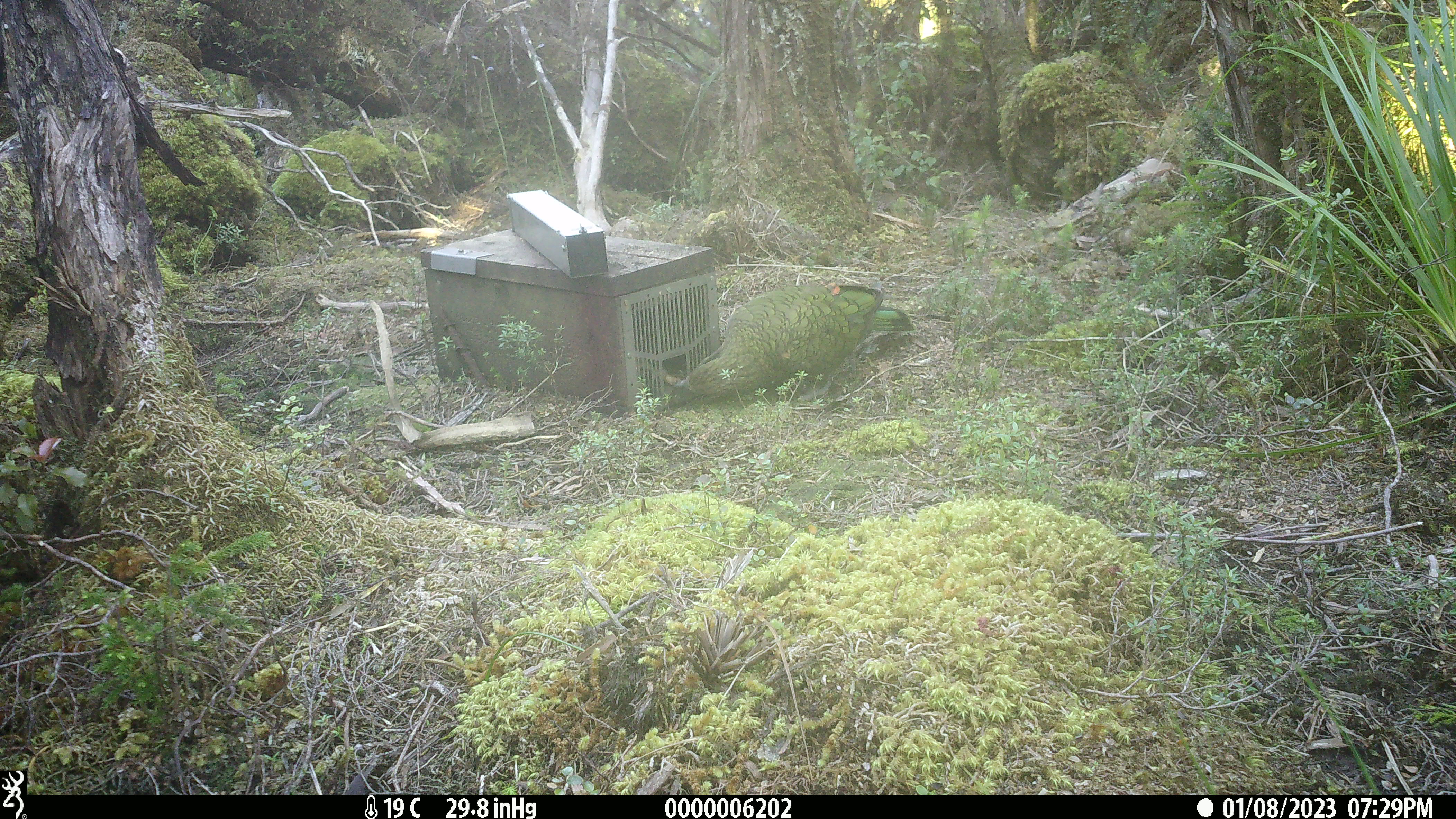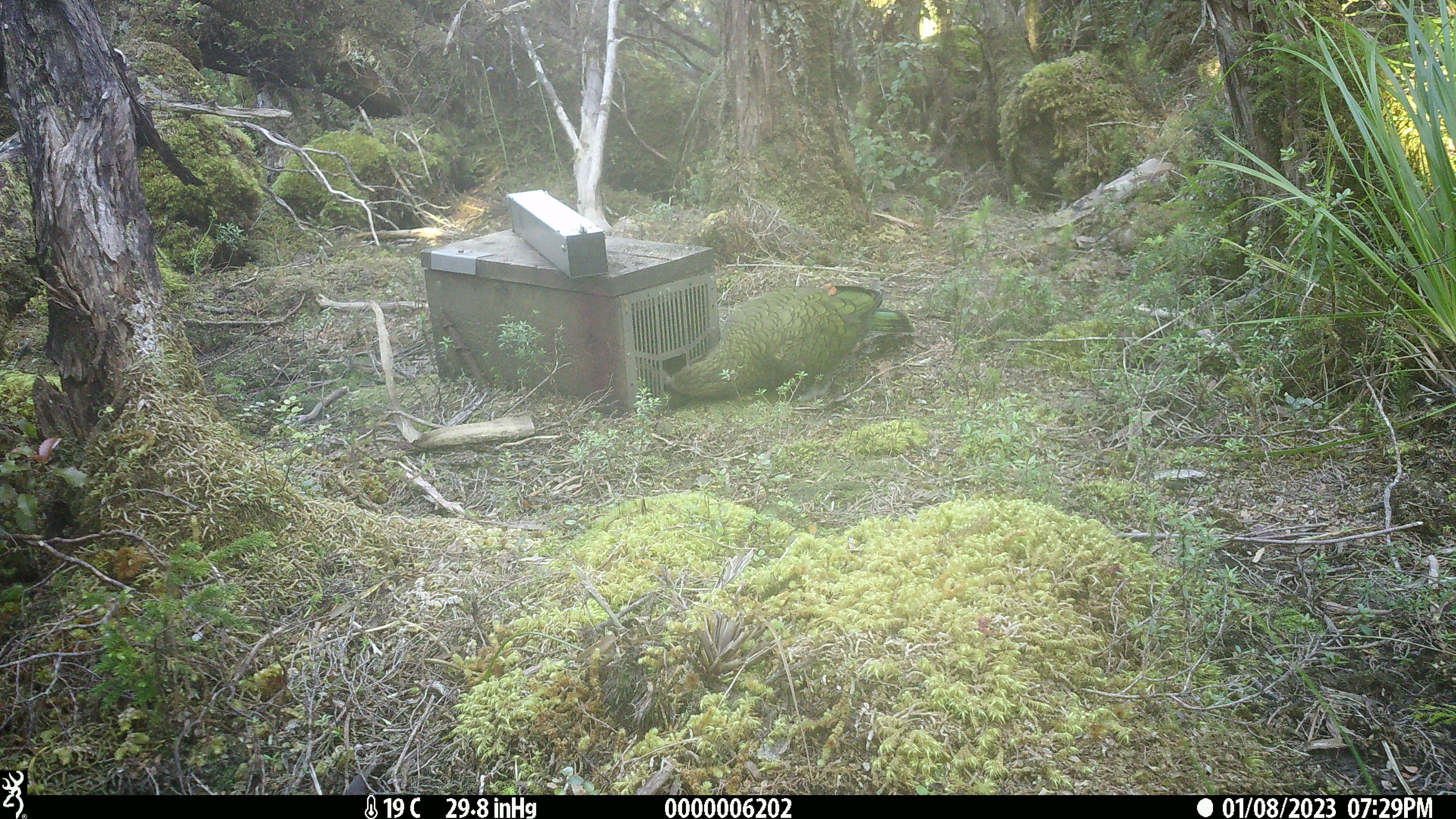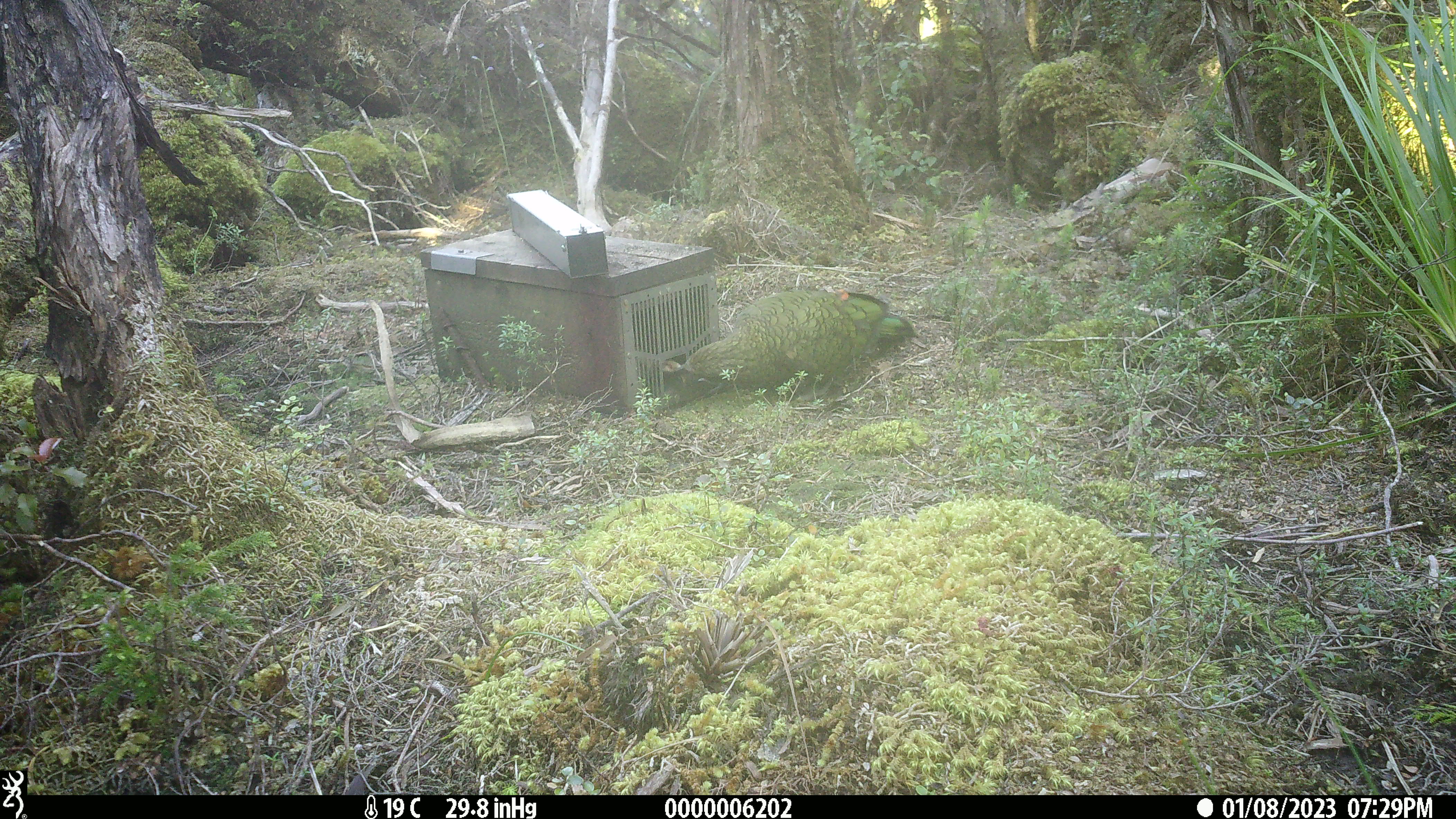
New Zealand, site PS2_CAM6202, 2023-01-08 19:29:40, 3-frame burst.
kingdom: Animalia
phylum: Chordata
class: Aves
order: Psittaciformes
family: Strigopidae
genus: Nestor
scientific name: Nestor notabilis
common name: kea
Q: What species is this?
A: Kea (Nestor notabilis).